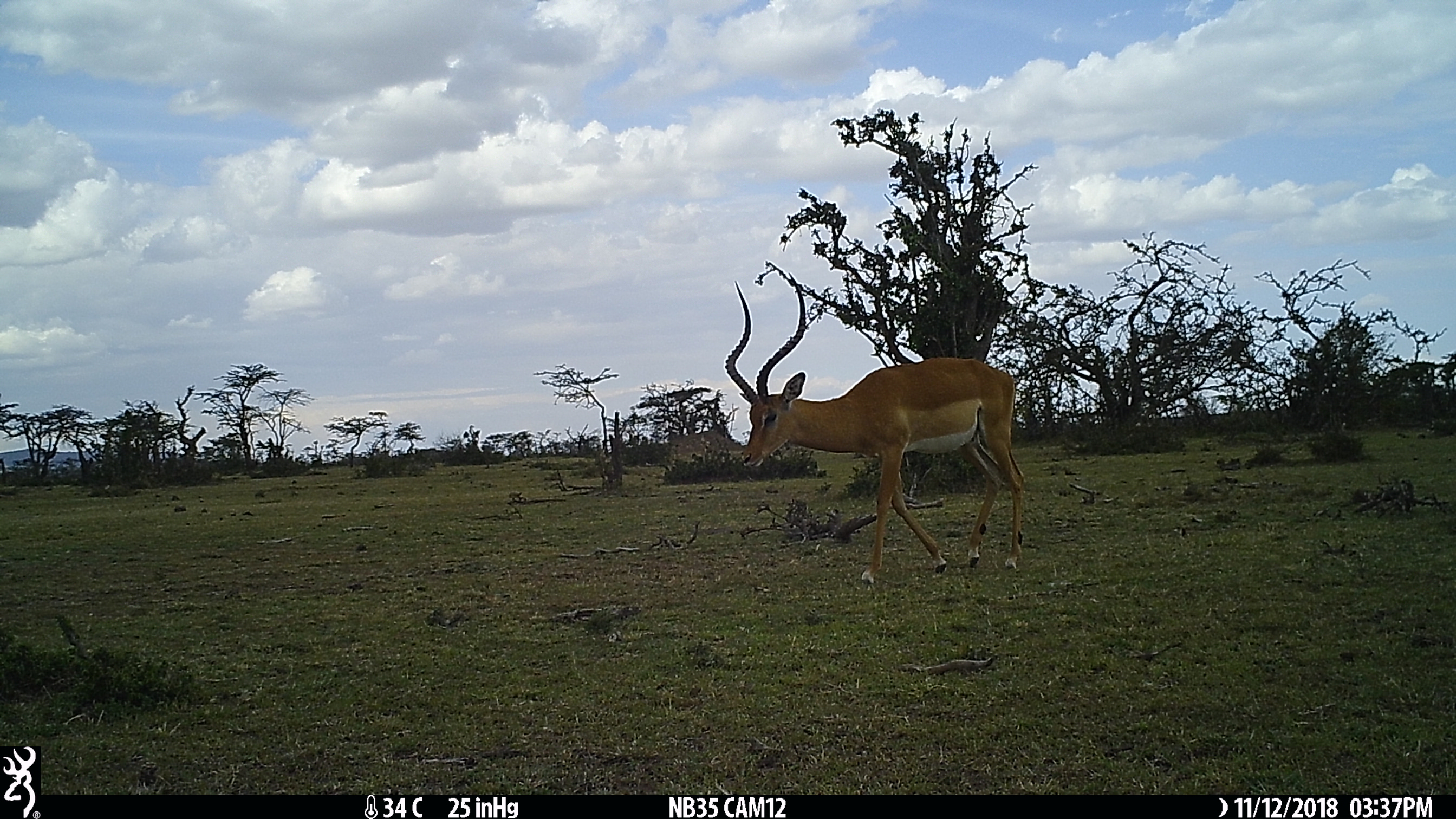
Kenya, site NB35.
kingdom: Animalia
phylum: Chordata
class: Mammalia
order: Artiodactyla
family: Bovidae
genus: Aepyceros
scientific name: Aepyceros melampus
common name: impala